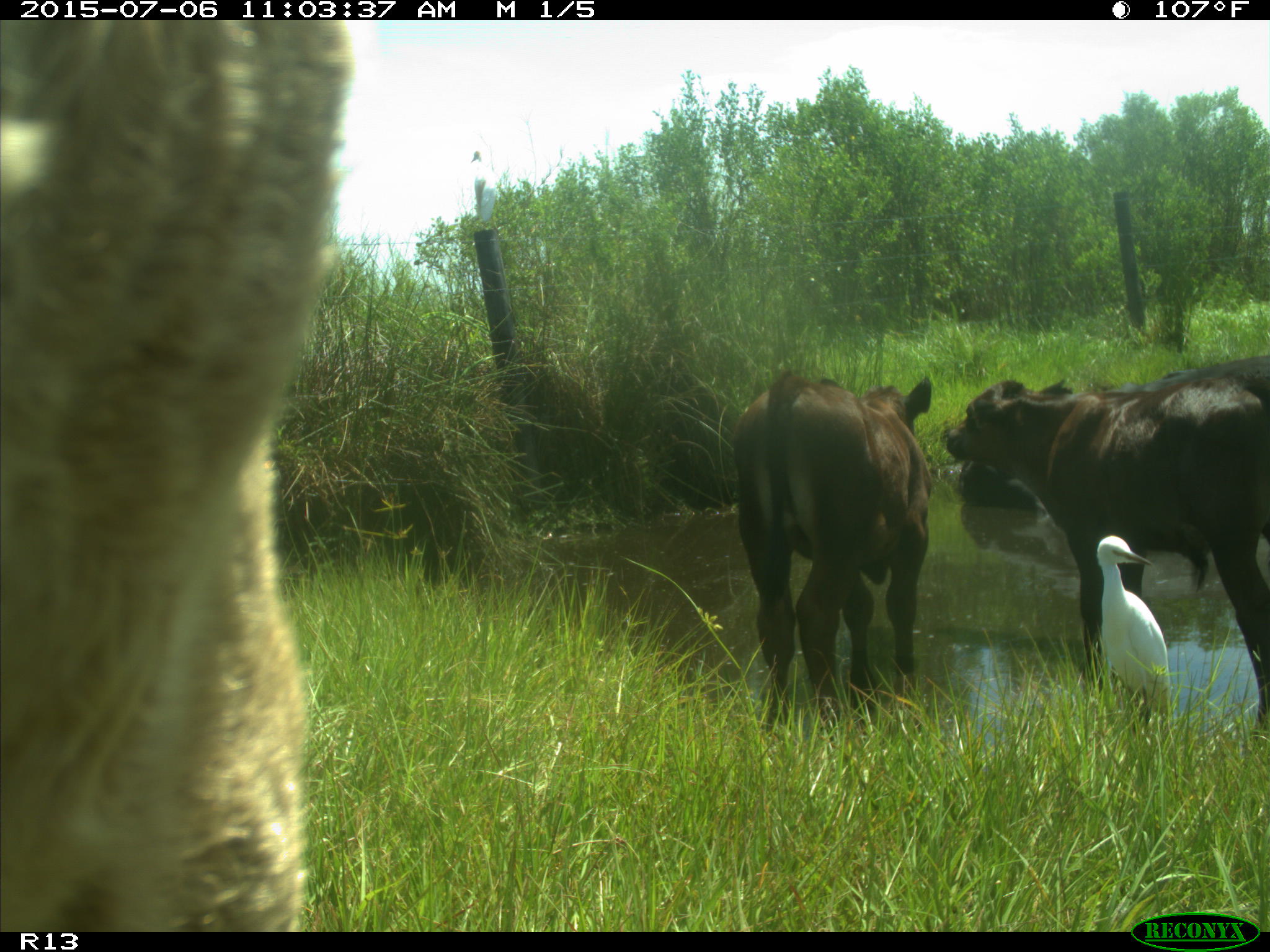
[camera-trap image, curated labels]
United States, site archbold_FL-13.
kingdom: Animalia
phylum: Chordata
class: Mammalia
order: Artiodactyla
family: Bovidae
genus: Bos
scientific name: Bos taurus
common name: domestic cow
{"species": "Bos taurus (domestic cow)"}